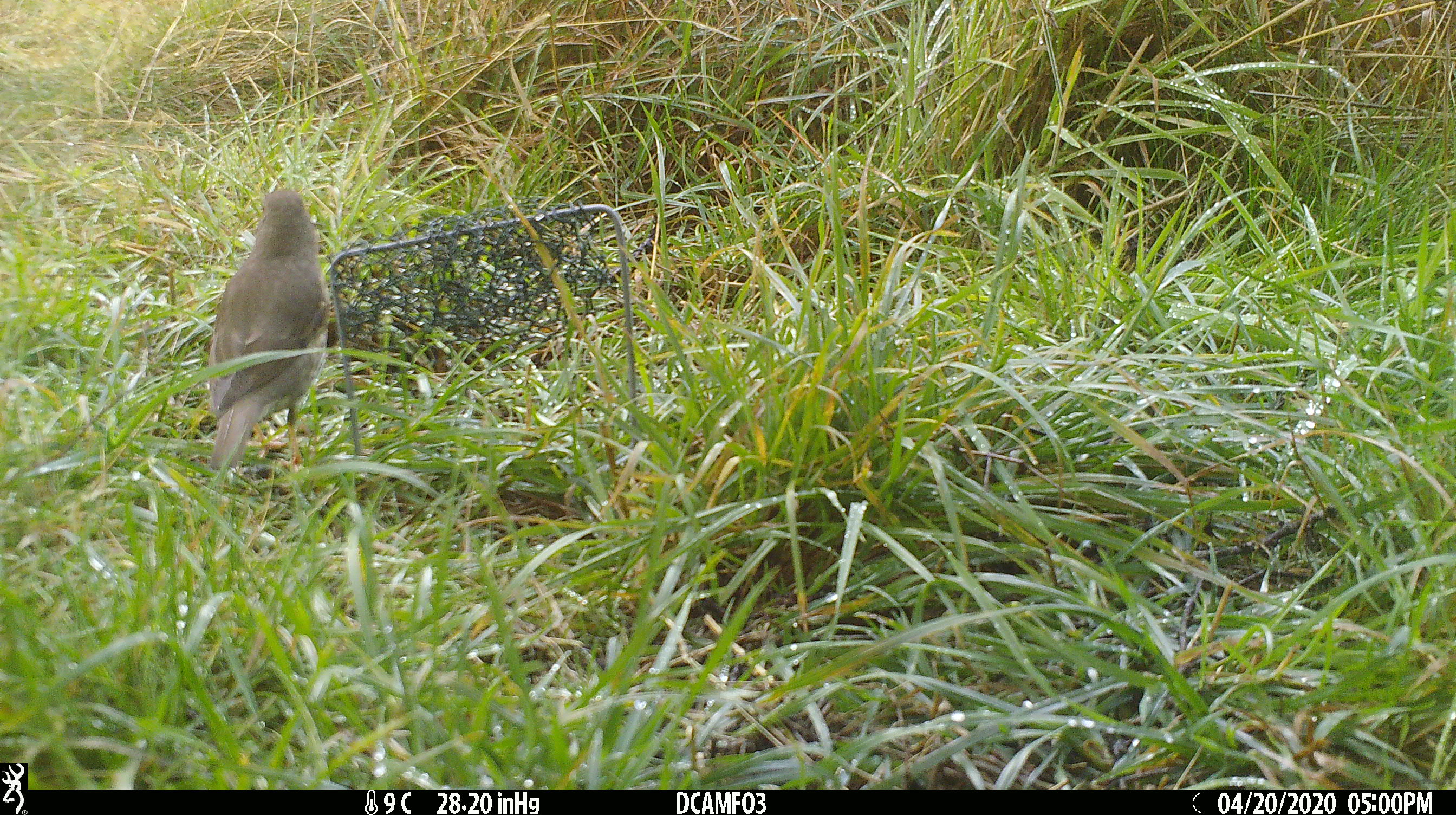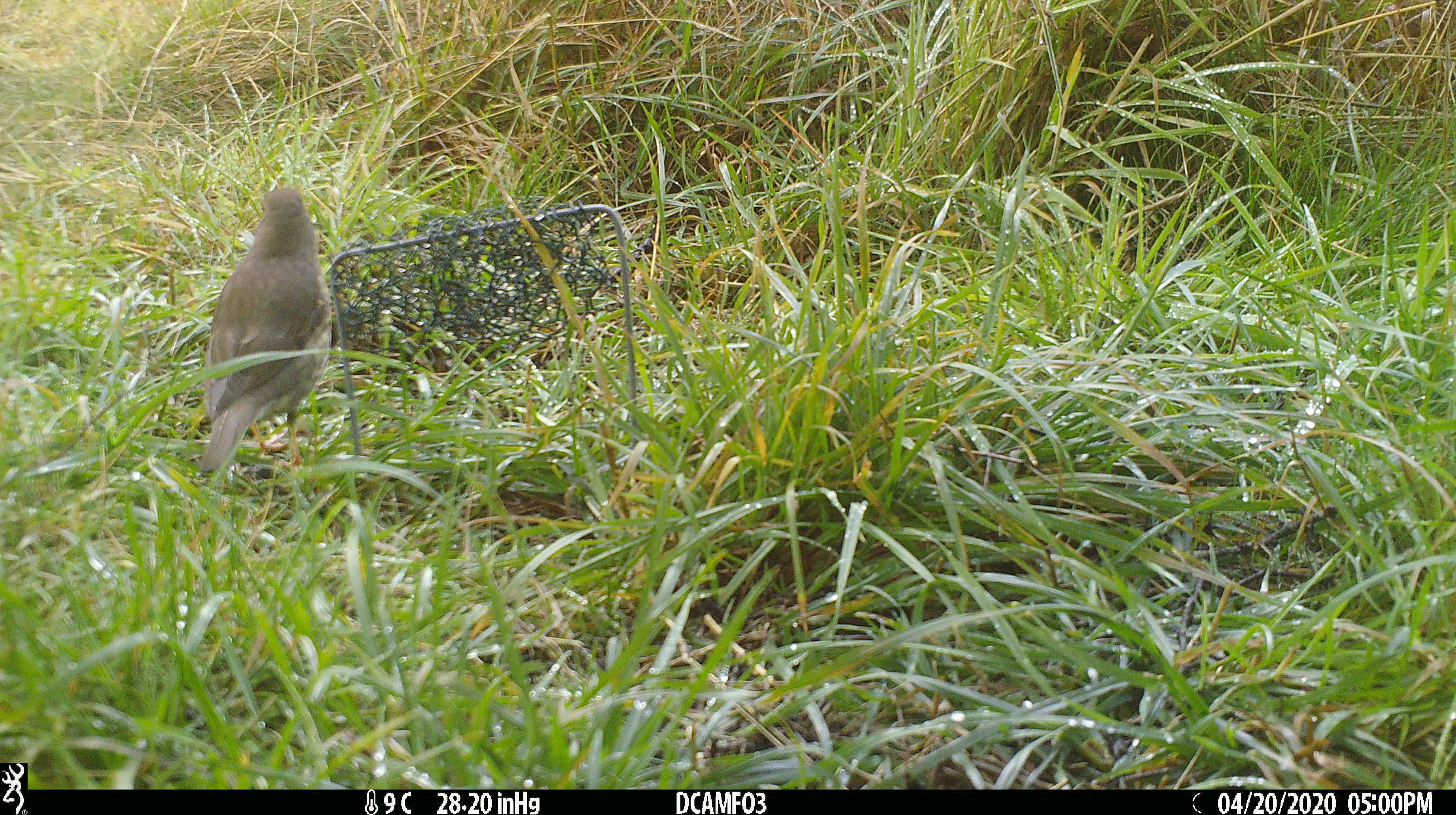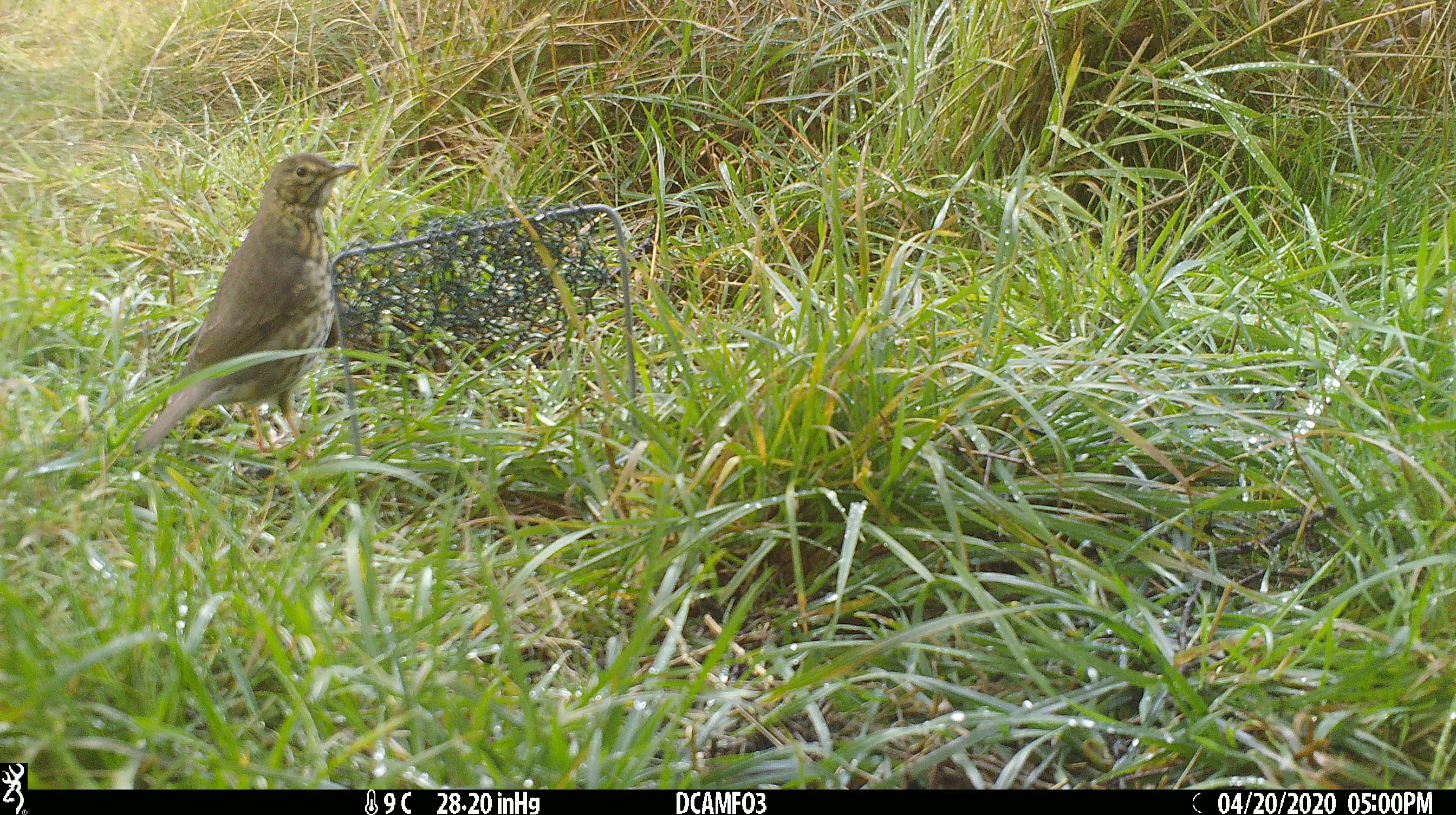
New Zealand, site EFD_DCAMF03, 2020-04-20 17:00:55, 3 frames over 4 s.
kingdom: Animalia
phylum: Chordata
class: Aves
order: Passeriformes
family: Turdidae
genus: Turdus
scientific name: Turdus philomelos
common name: song thrush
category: thrush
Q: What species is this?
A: Thrush (song thrush) (Turdus philomelos).